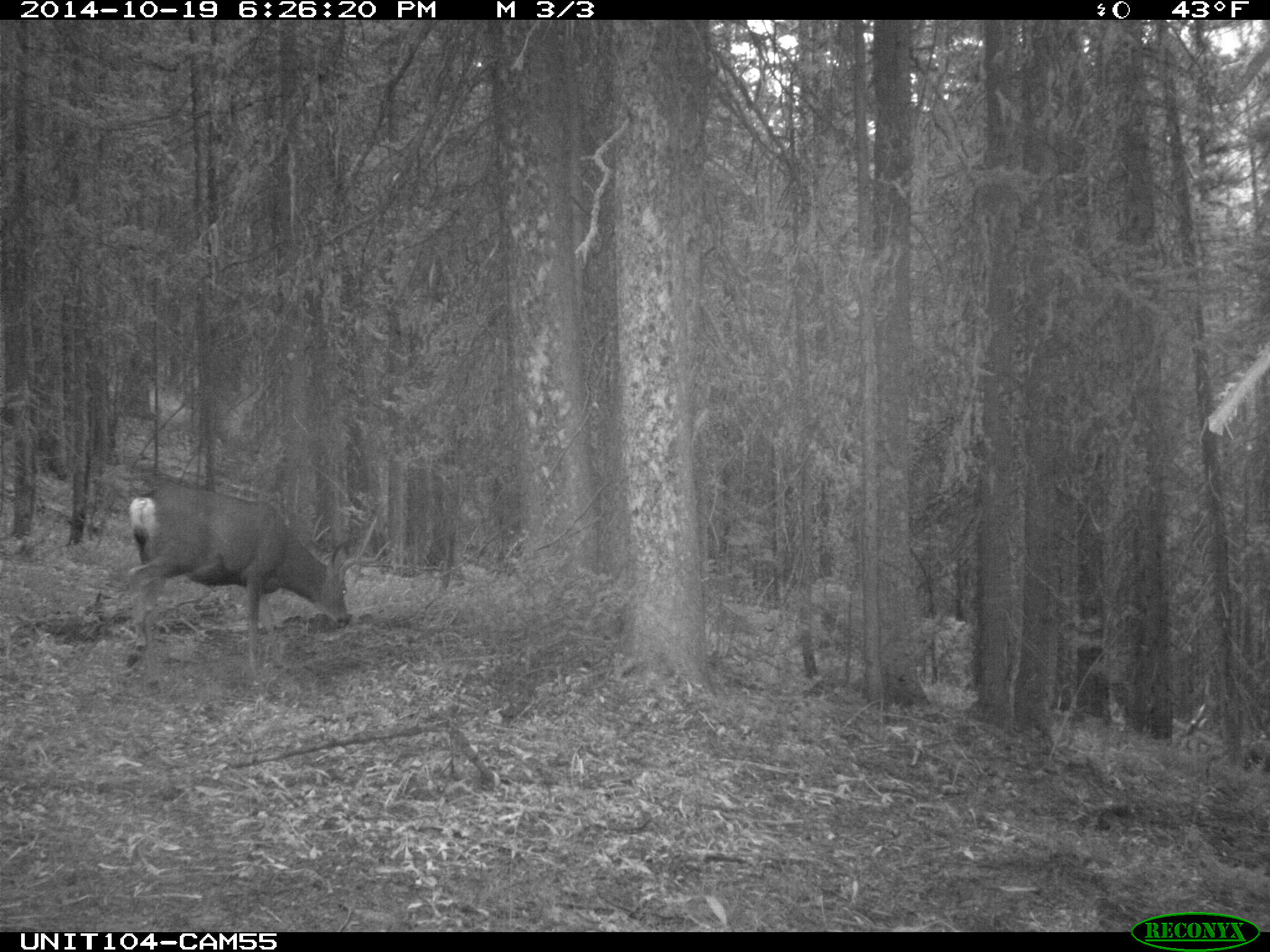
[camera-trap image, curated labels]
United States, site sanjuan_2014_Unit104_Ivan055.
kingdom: Animalia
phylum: Chordata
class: Mammalia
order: Artiodactyla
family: Cervidae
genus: Odocoileus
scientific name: Odocoileus hemionus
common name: mule deer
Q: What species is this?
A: Odocoileus hemionus (mule deer).